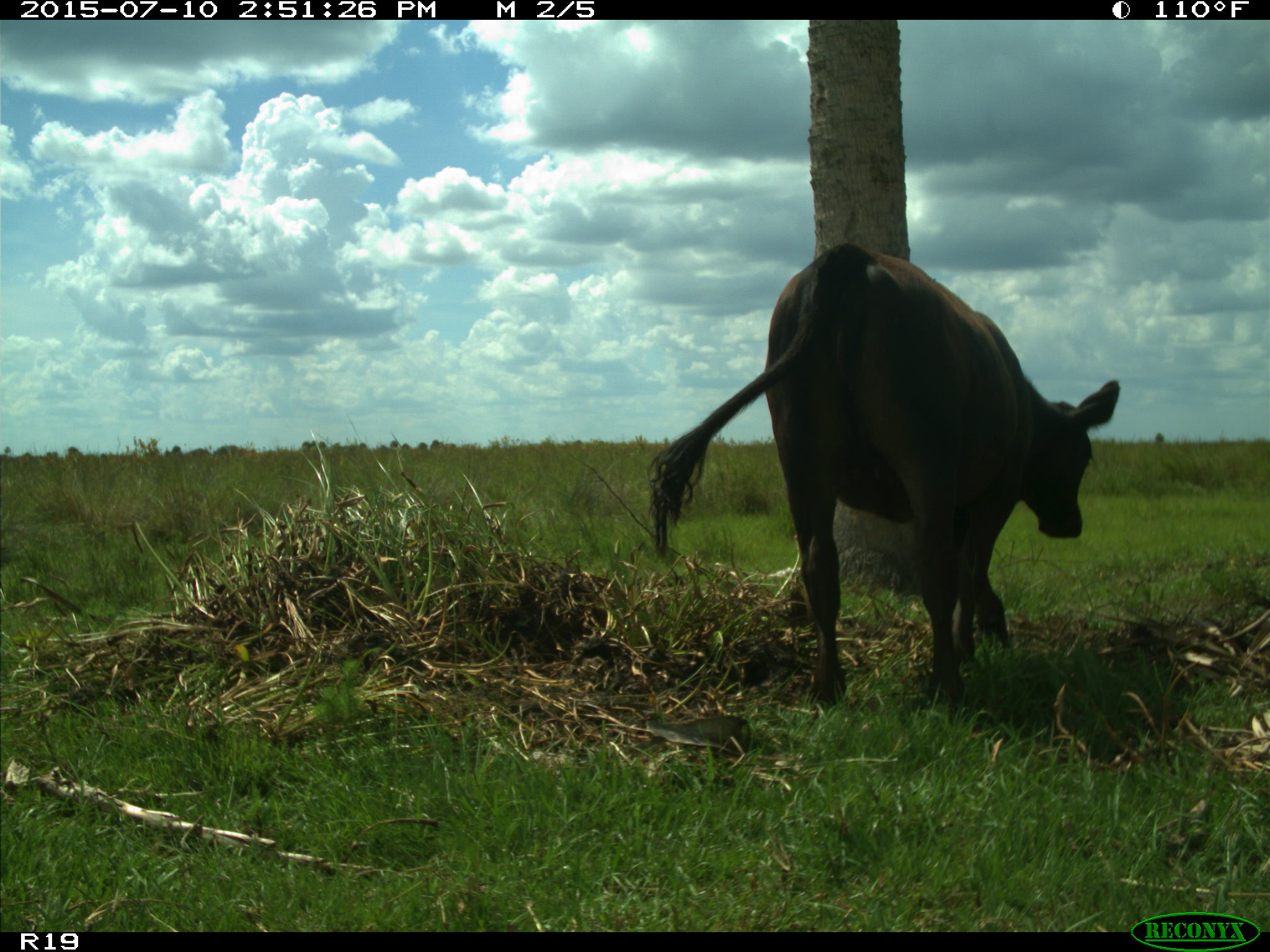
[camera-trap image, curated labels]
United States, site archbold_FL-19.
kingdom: Animalia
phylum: Chordata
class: Mammalia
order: Artiodactyla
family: Bovidae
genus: Bos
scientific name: Bos taurus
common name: domestic cow